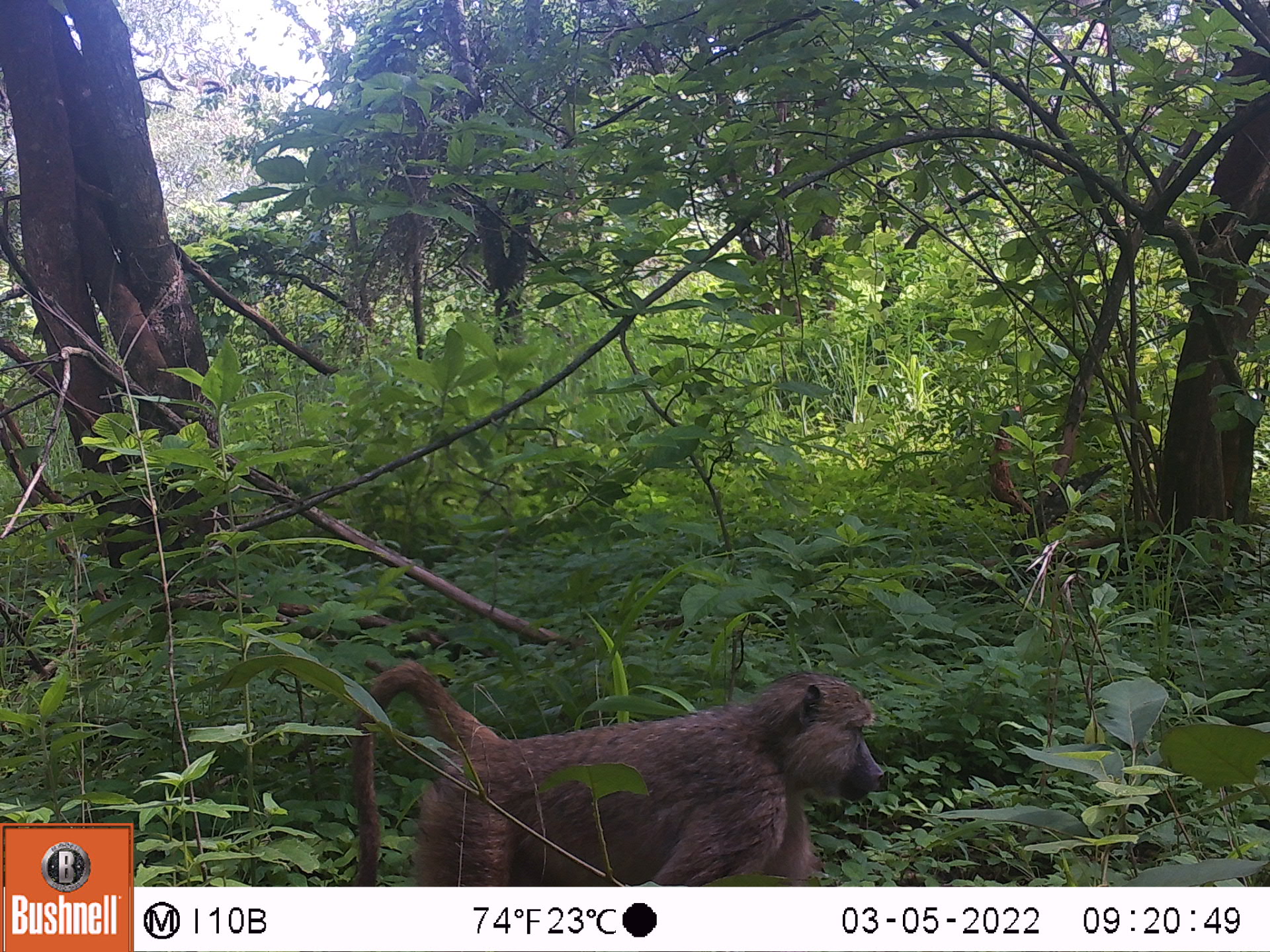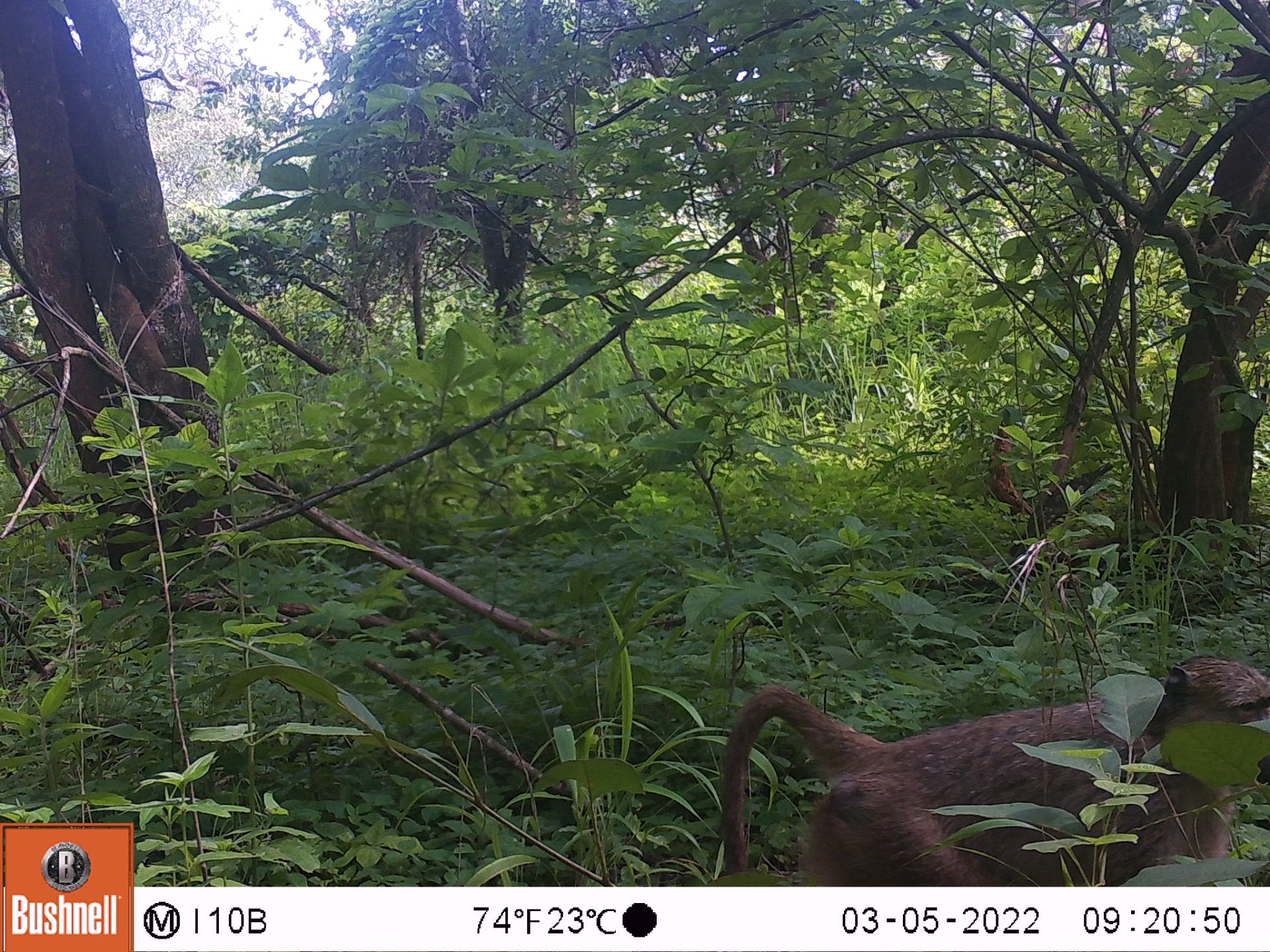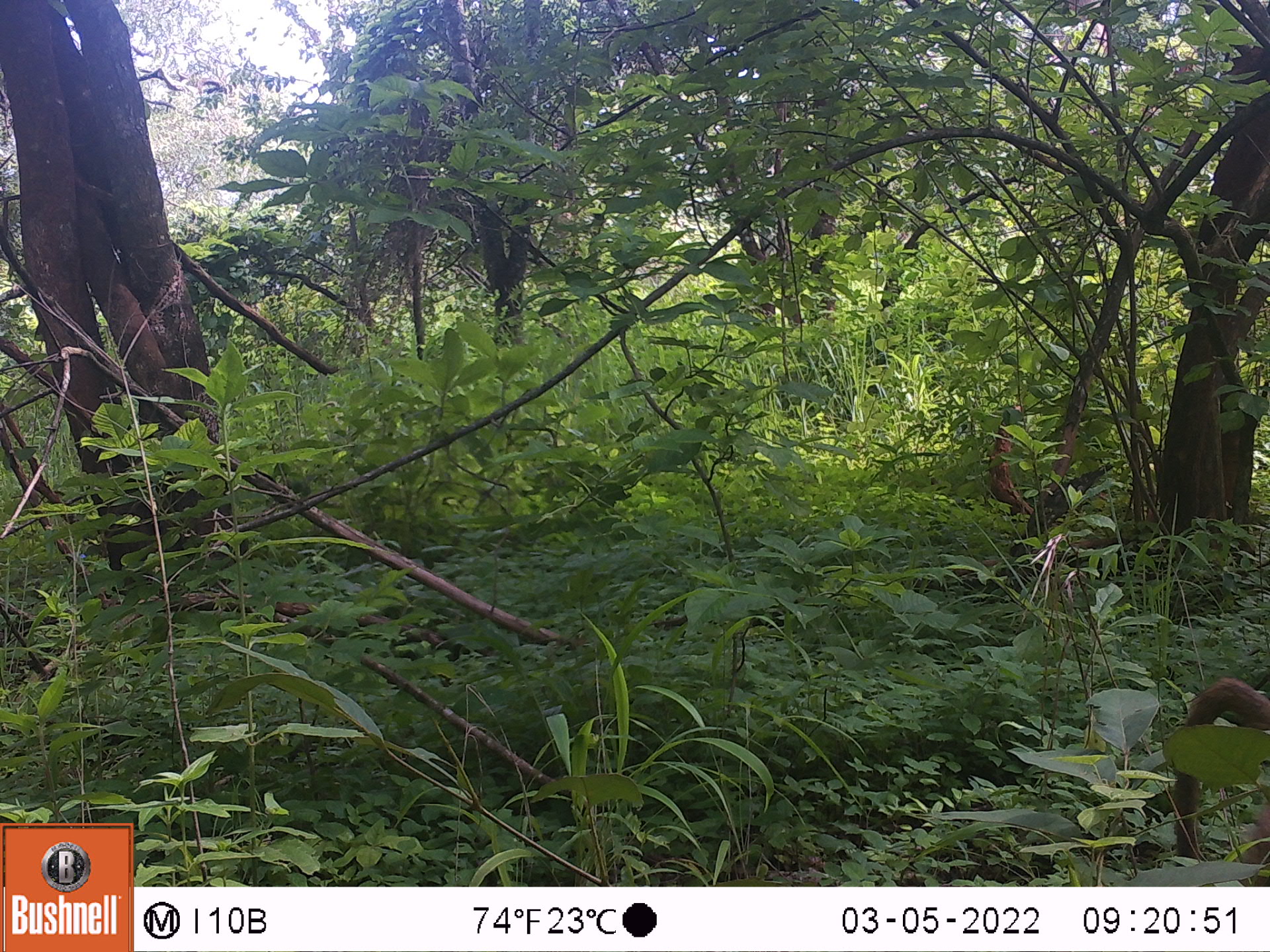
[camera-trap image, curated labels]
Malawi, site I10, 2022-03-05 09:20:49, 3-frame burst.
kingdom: Animalia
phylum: Chordata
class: Mammalia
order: Primates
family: Cercopithecidae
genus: Papio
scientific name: Papio cynocephalus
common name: yellow baboon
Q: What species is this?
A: Yellow baboon (Papio cynocephalus).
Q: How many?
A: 1.